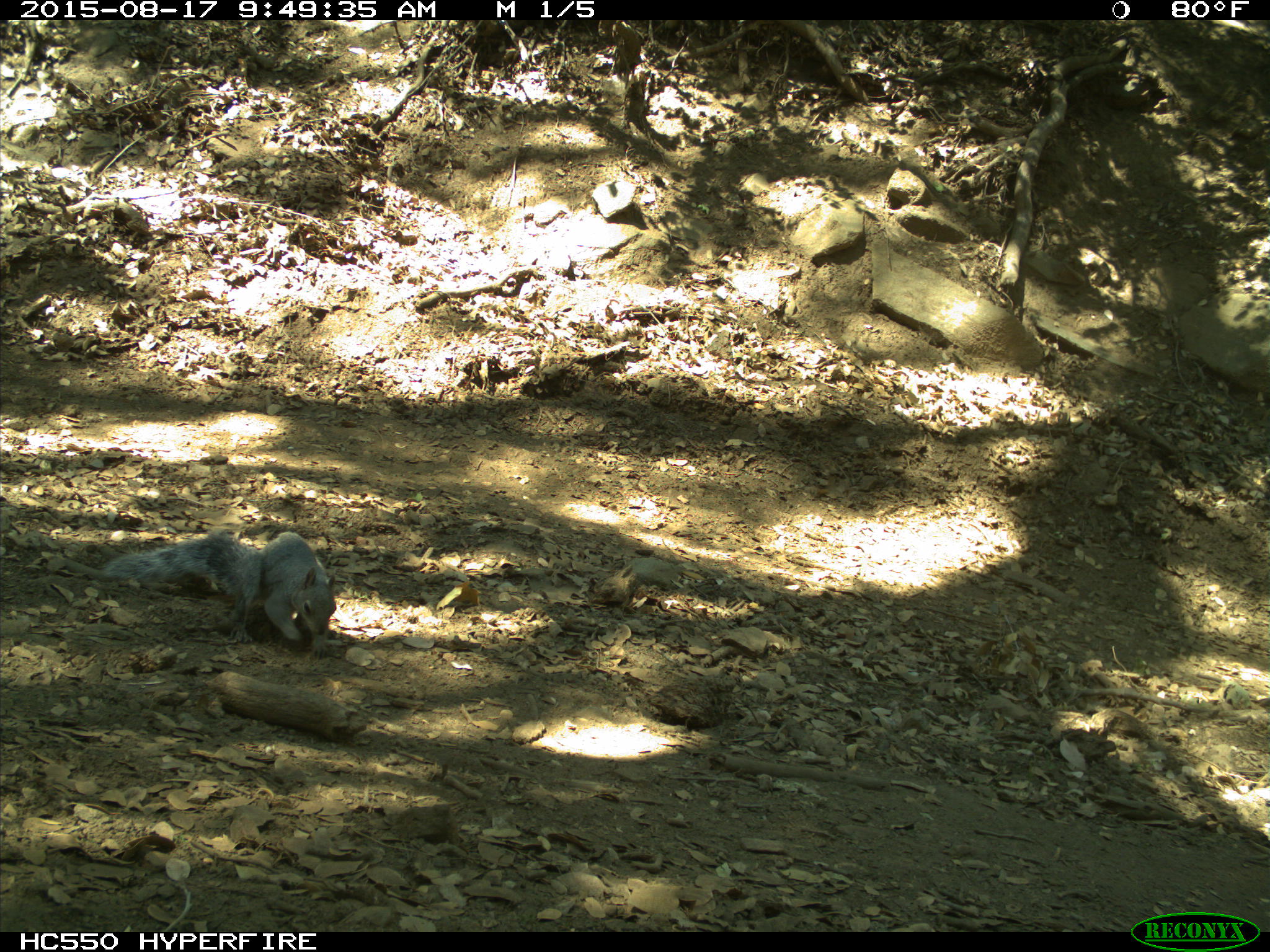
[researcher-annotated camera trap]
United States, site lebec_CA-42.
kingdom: Animalia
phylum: Chordata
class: Mammalia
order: Rodentia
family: Sciuridae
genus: Sciurus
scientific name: Sciurus carolinensis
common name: eastern gray squirrel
Sciurus carolinensis (eastern gray squirrel).